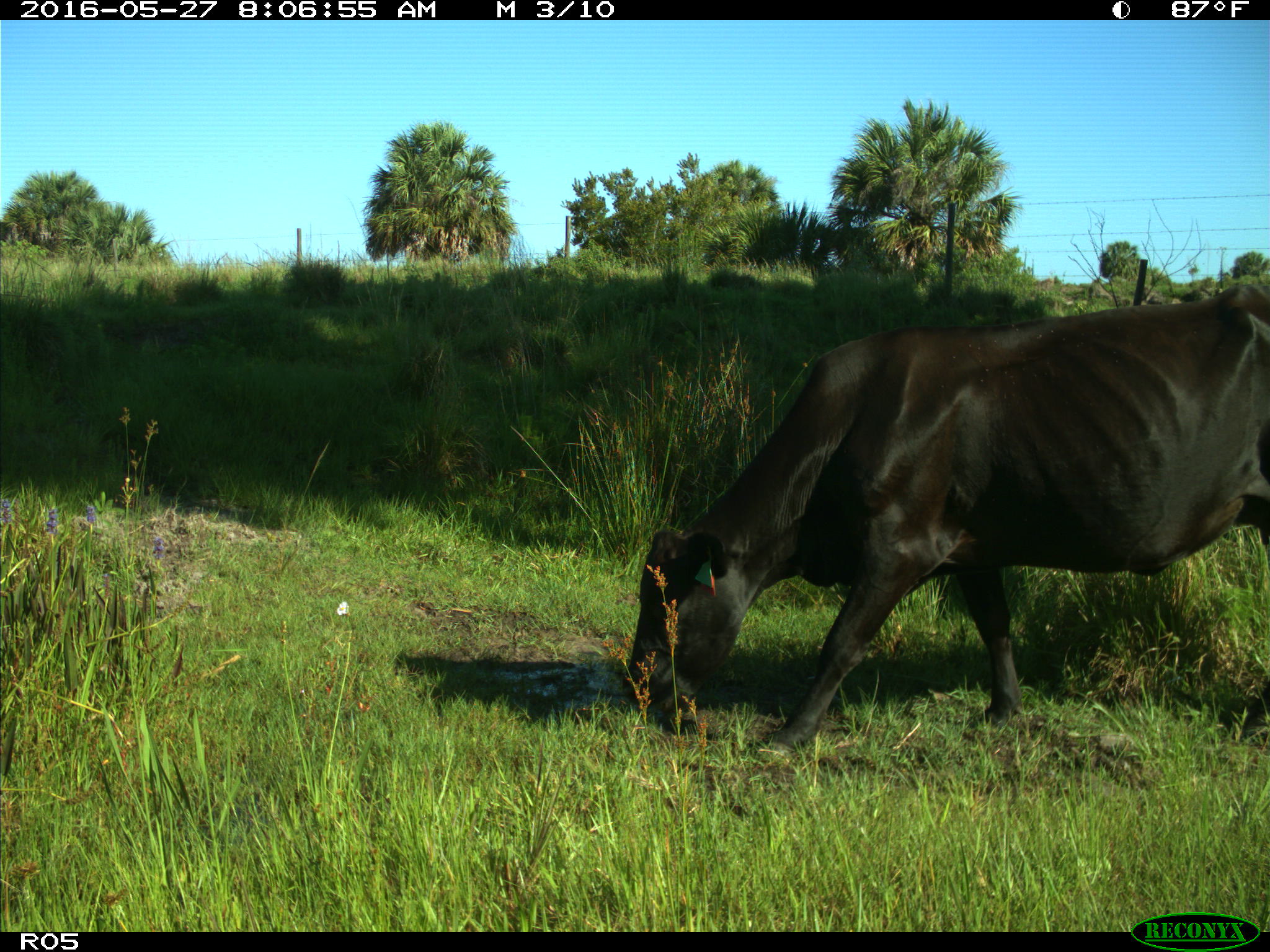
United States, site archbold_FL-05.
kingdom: Animalia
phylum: Chordata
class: Mammalia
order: Artiodactyla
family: Bovidae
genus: Bos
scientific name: Bos taurus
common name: domestic cow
Bos taurus (domestic cow).